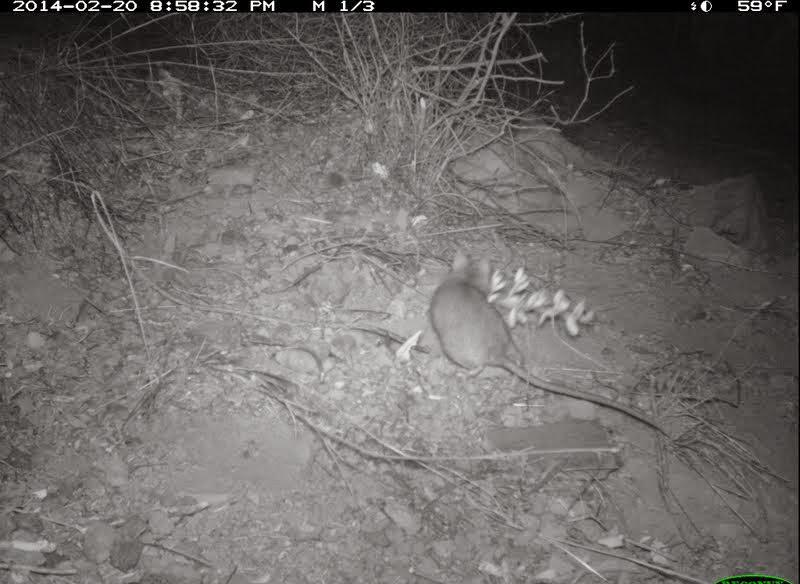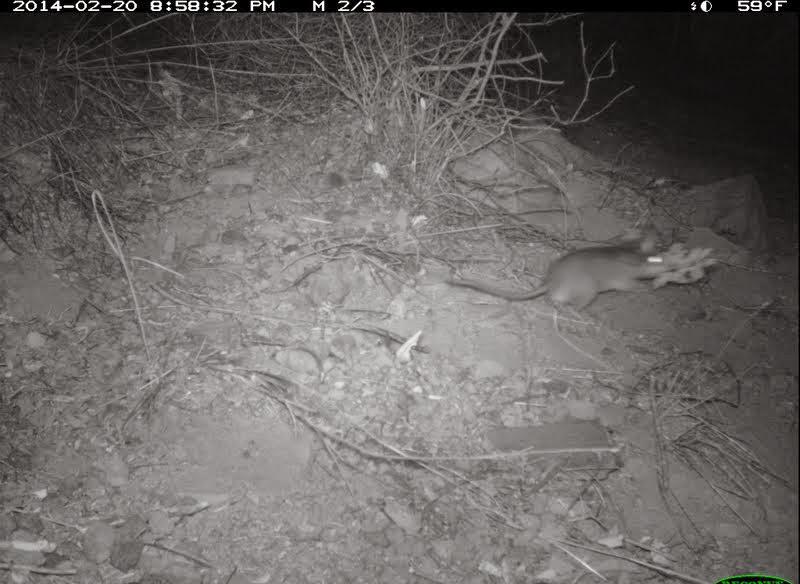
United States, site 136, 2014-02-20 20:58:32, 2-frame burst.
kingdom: Animalia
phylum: Chordata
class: Mammalia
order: Rodentia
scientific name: Rodentia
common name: rodent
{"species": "rodent (Rodentia)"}